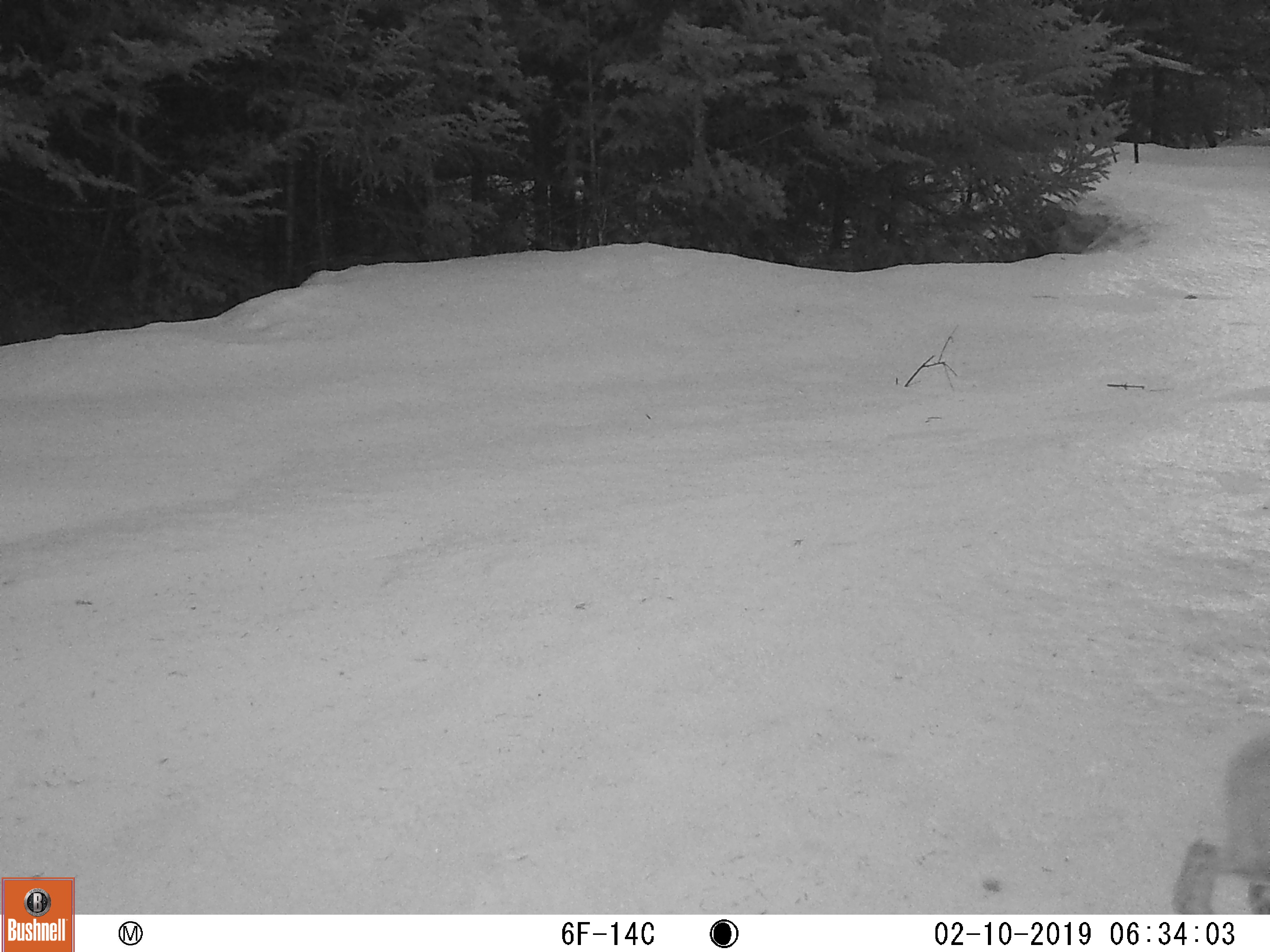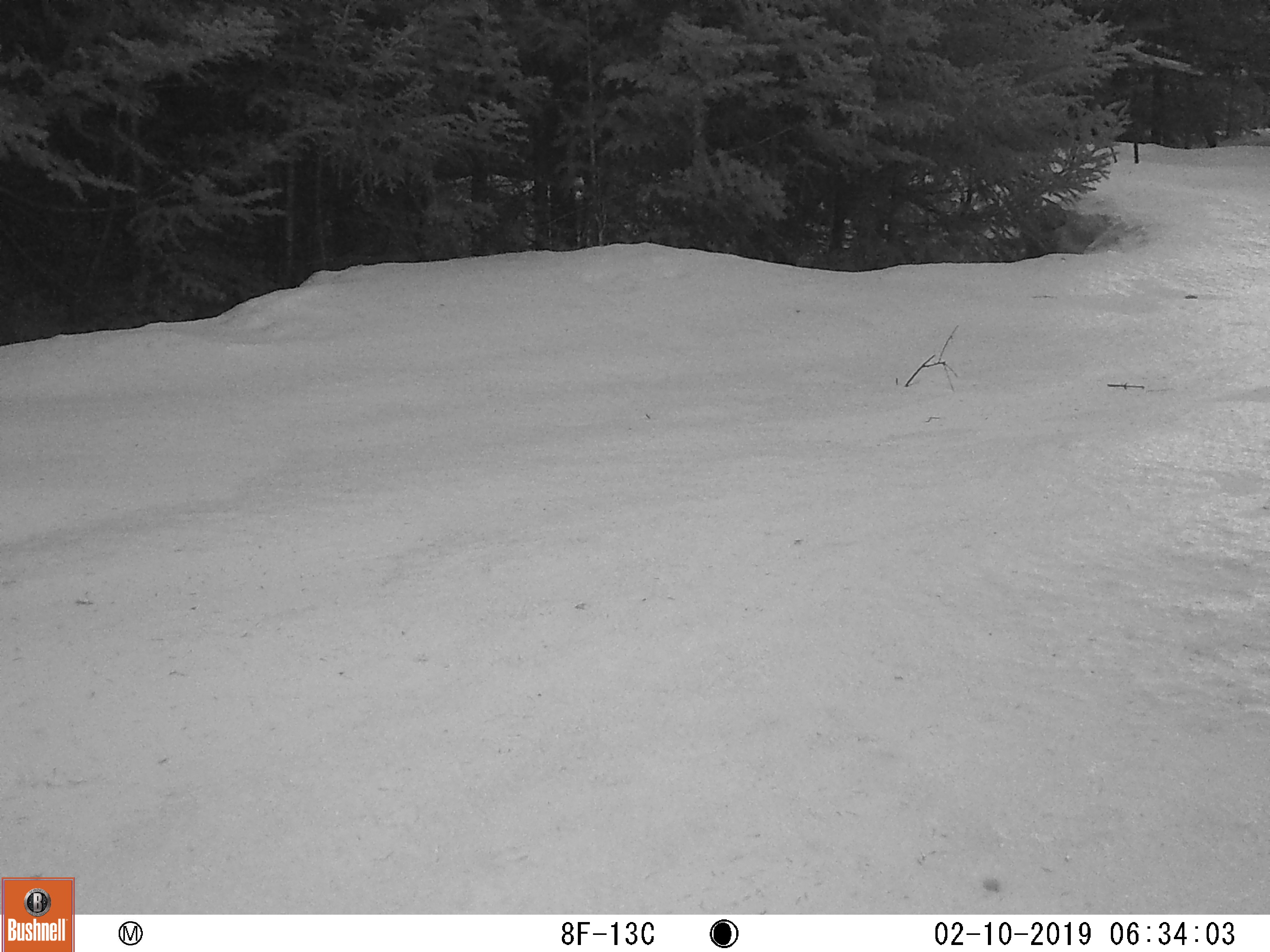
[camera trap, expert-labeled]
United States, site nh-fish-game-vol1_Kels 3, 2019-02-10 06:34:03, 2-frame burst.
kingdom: Animalia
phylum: Chordata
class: Mammalia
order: Lagomorpha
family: Leporidae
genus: Lepus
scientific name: Lepus americanus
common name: snowshoe hare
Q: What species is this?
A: Snowshoe hare (Lepus americanus).